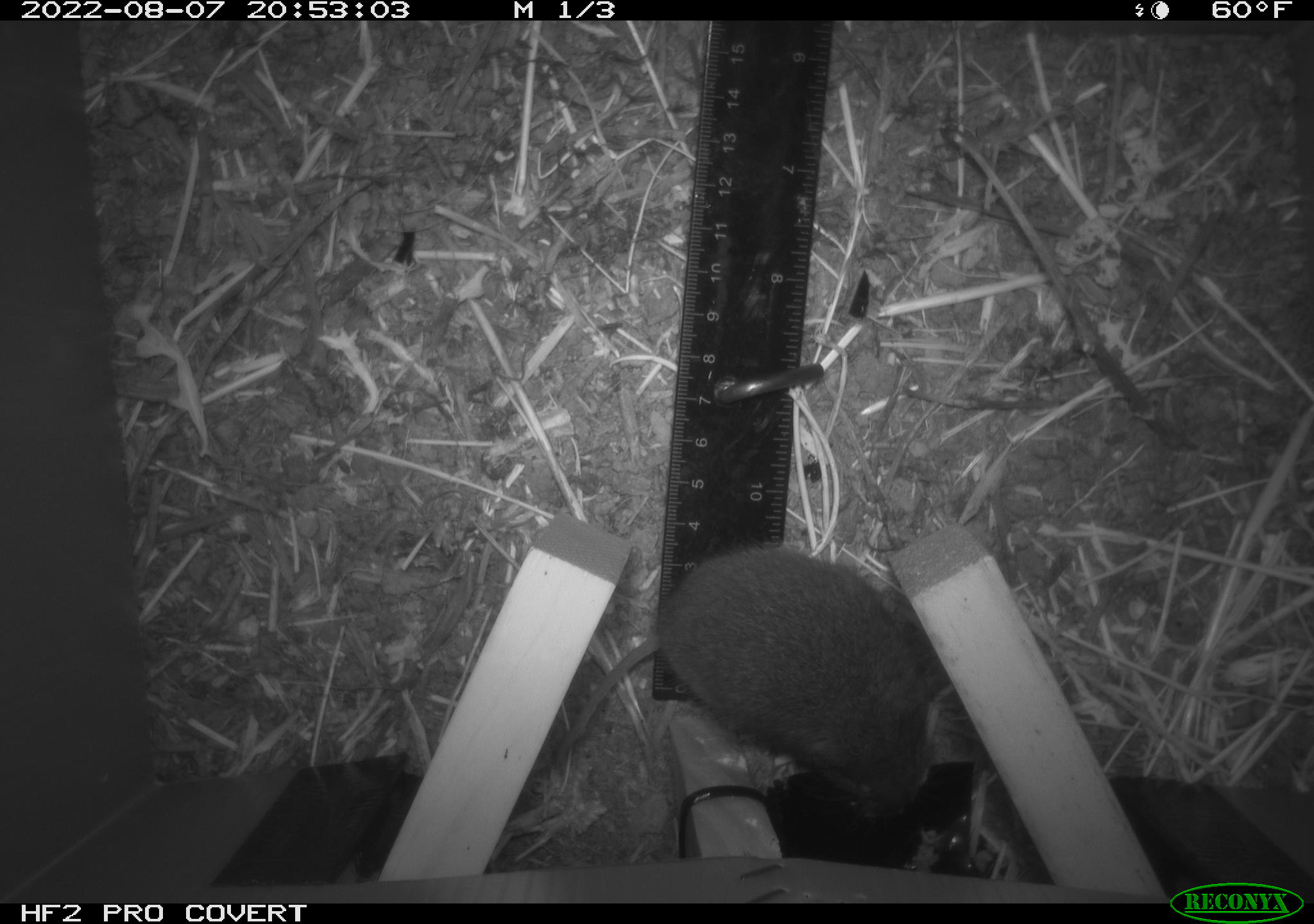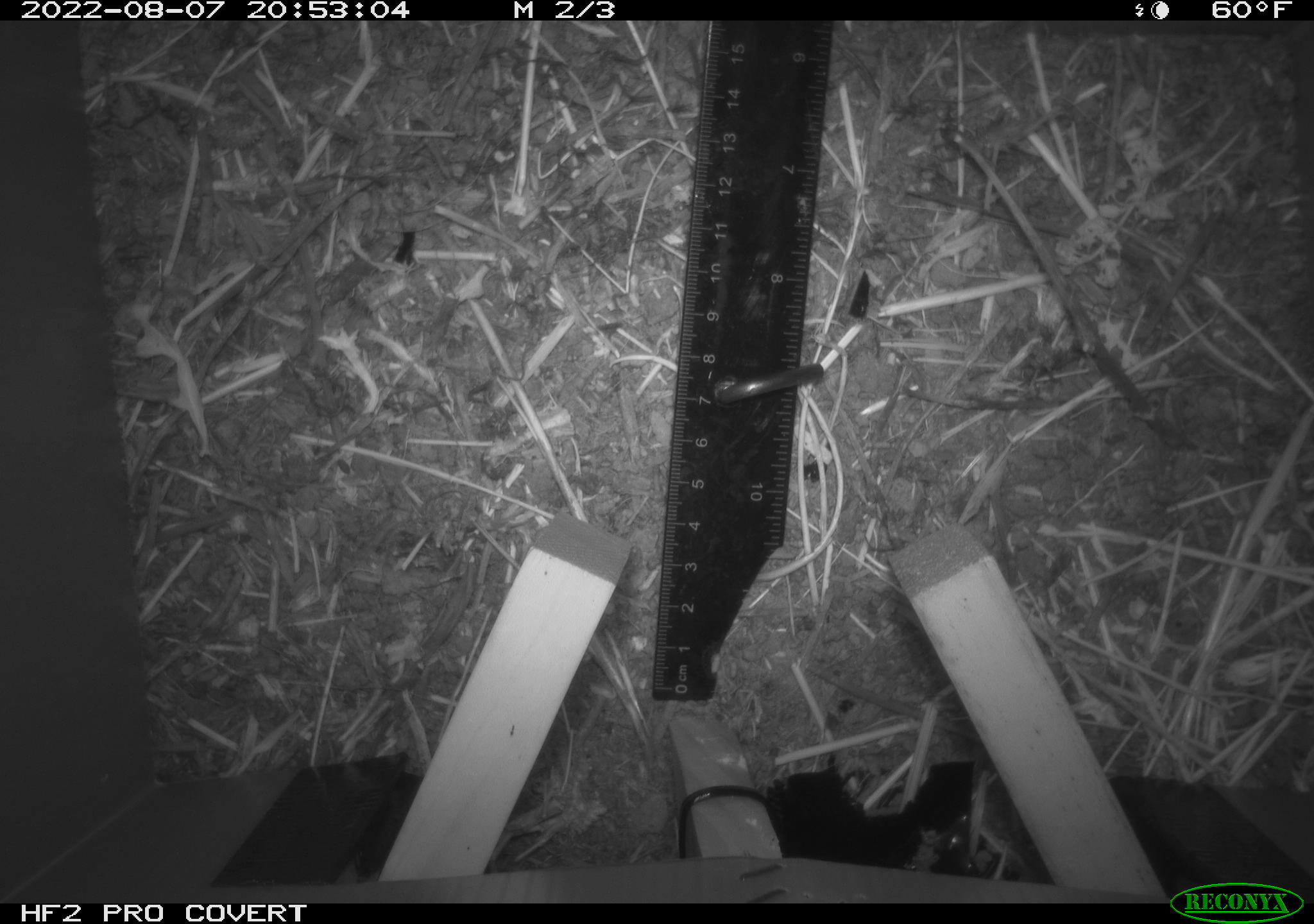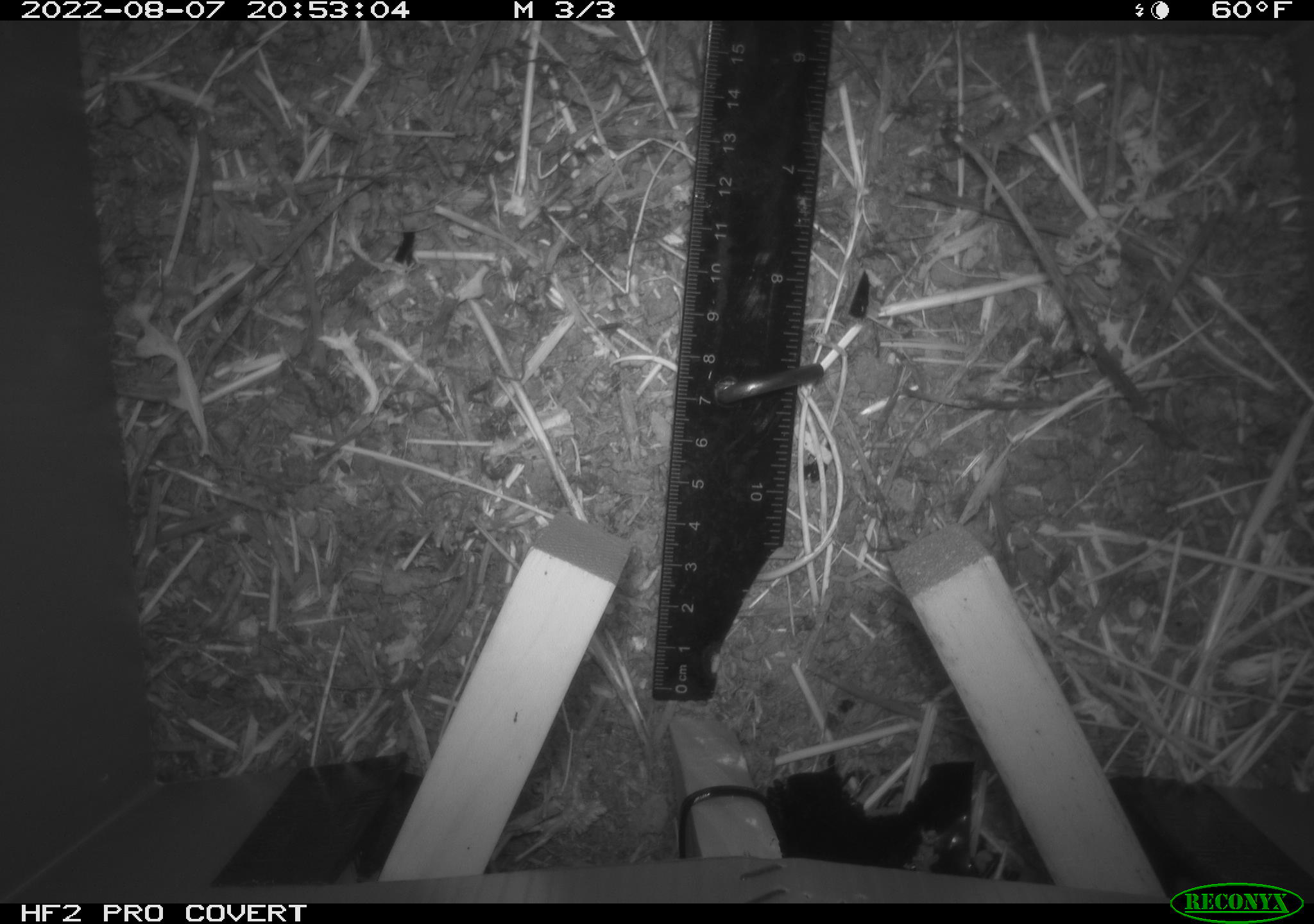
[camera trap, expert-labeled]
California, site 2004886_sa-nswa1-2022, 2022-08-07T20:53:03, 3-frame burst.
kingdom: Animalia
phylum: Chordata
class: Mammalia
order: Rodentia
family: Cricetidae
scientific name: Cricetidae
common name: hamsters, voles, lemmings, and allies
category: cricetidae family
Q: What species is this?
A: Cricetidae family (hamsters, voles, lemmings, and allies) (Cricetidae).